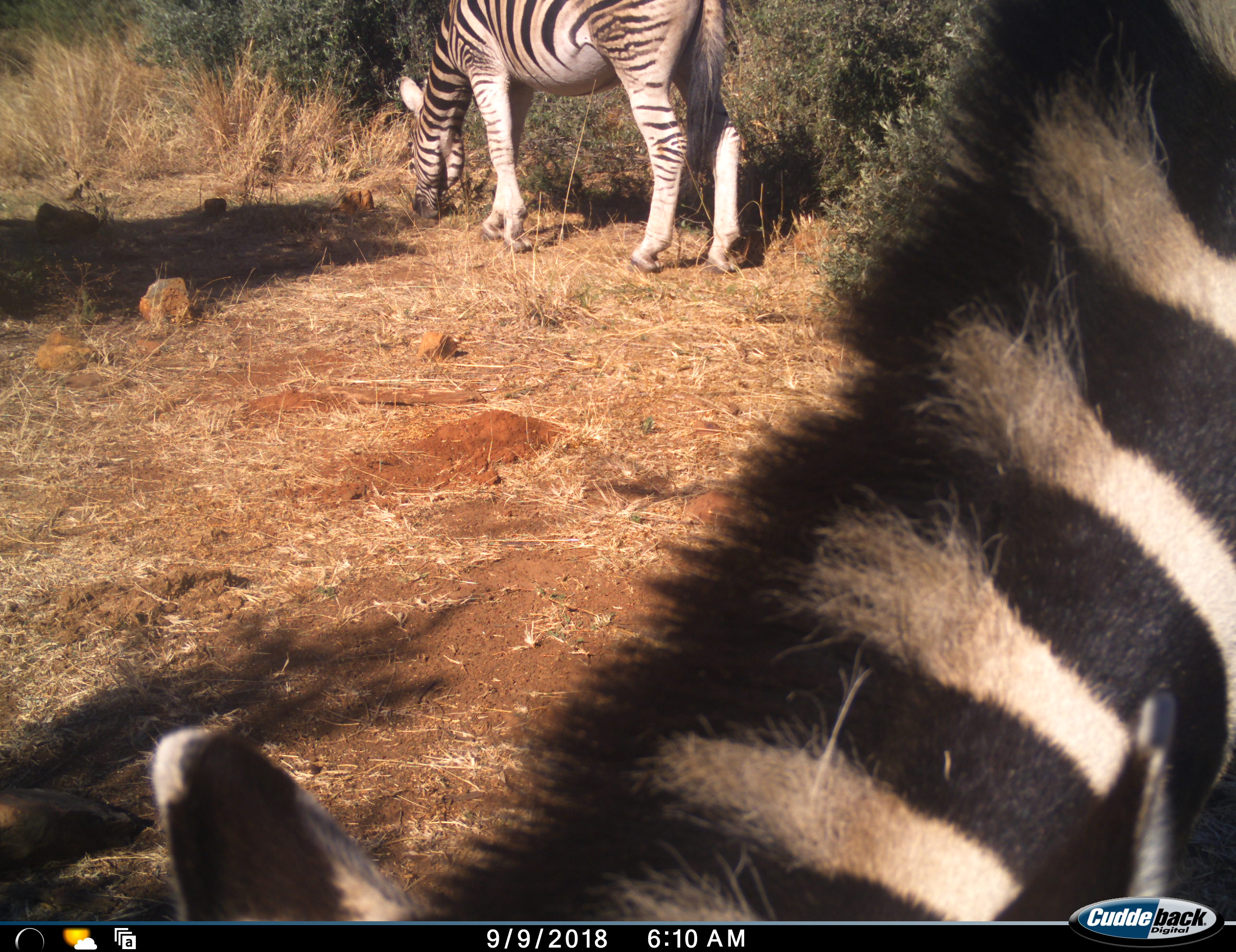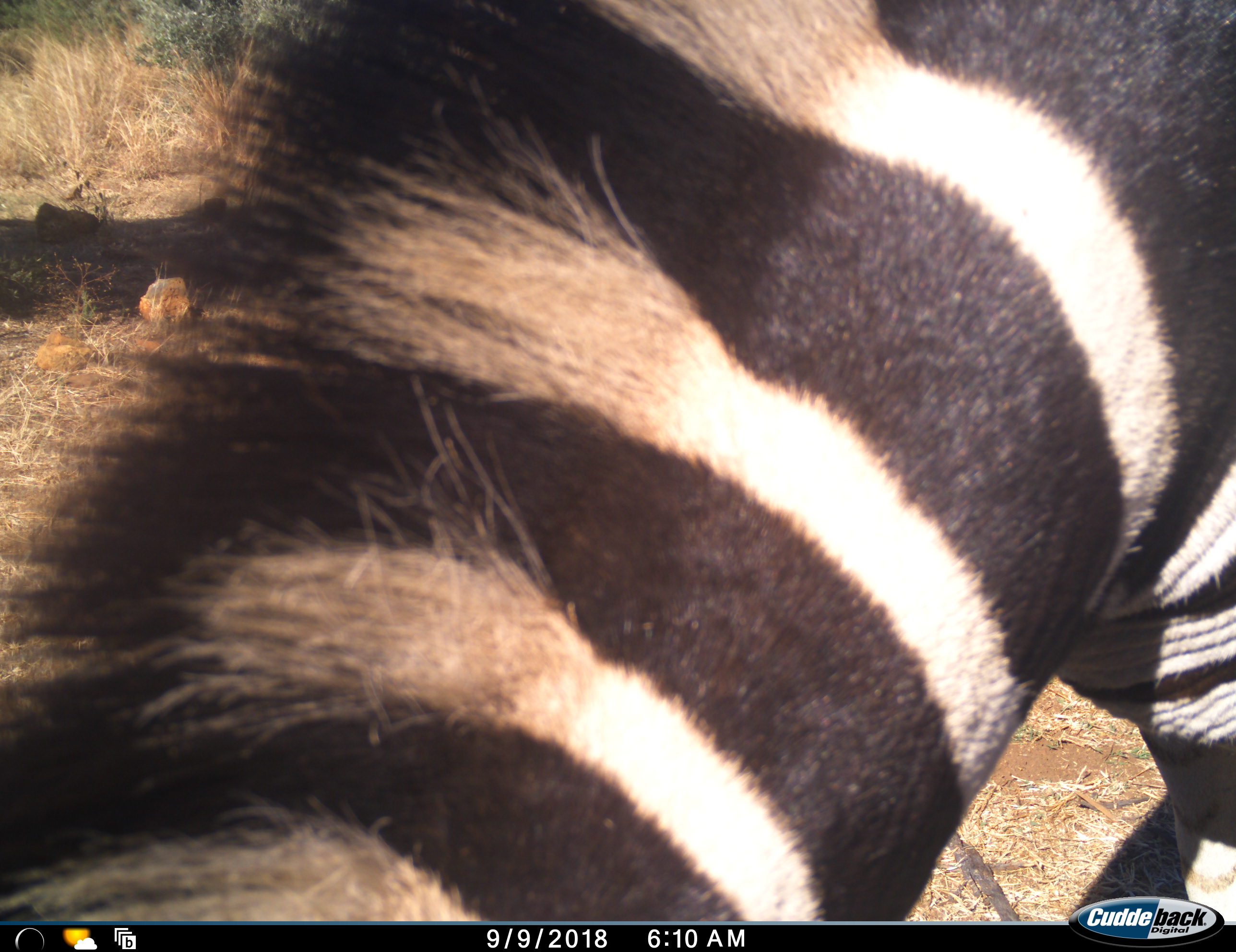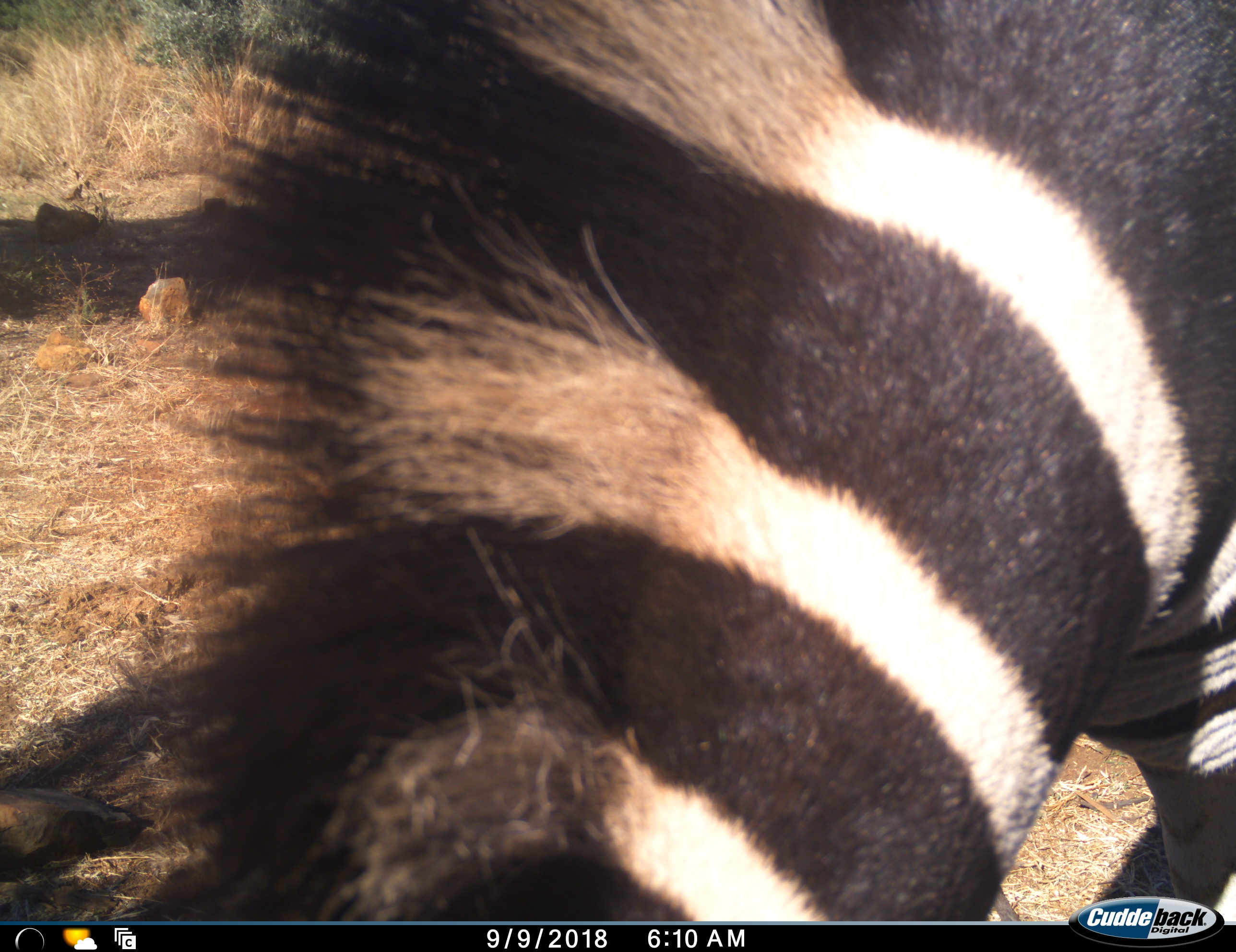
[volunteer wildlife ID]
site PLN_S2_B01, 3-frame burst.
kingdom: Animalia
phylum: Chordata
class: Mammalia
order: Perissodactyla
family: Equidae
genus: Equus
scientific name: Equus quagga burchellii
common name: burchell's zebra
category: zebraburchells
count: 2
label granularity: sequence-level